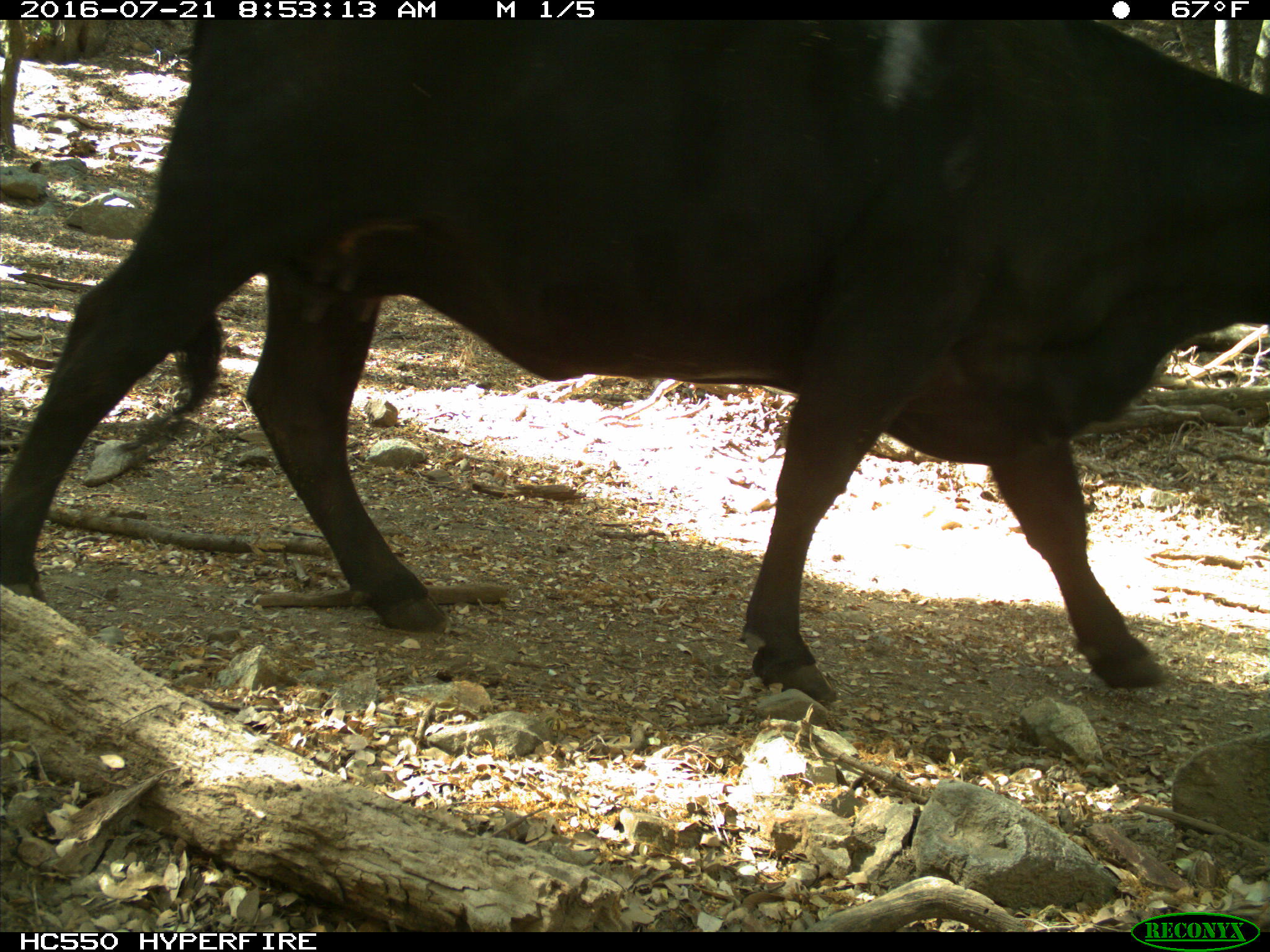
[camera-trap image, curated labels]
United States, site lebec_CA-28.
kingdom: Animalia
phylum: Chordata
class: Mammalia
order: Artiodactyla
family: Bovidae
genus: Bos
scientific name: Bos taurus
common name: domestic cow